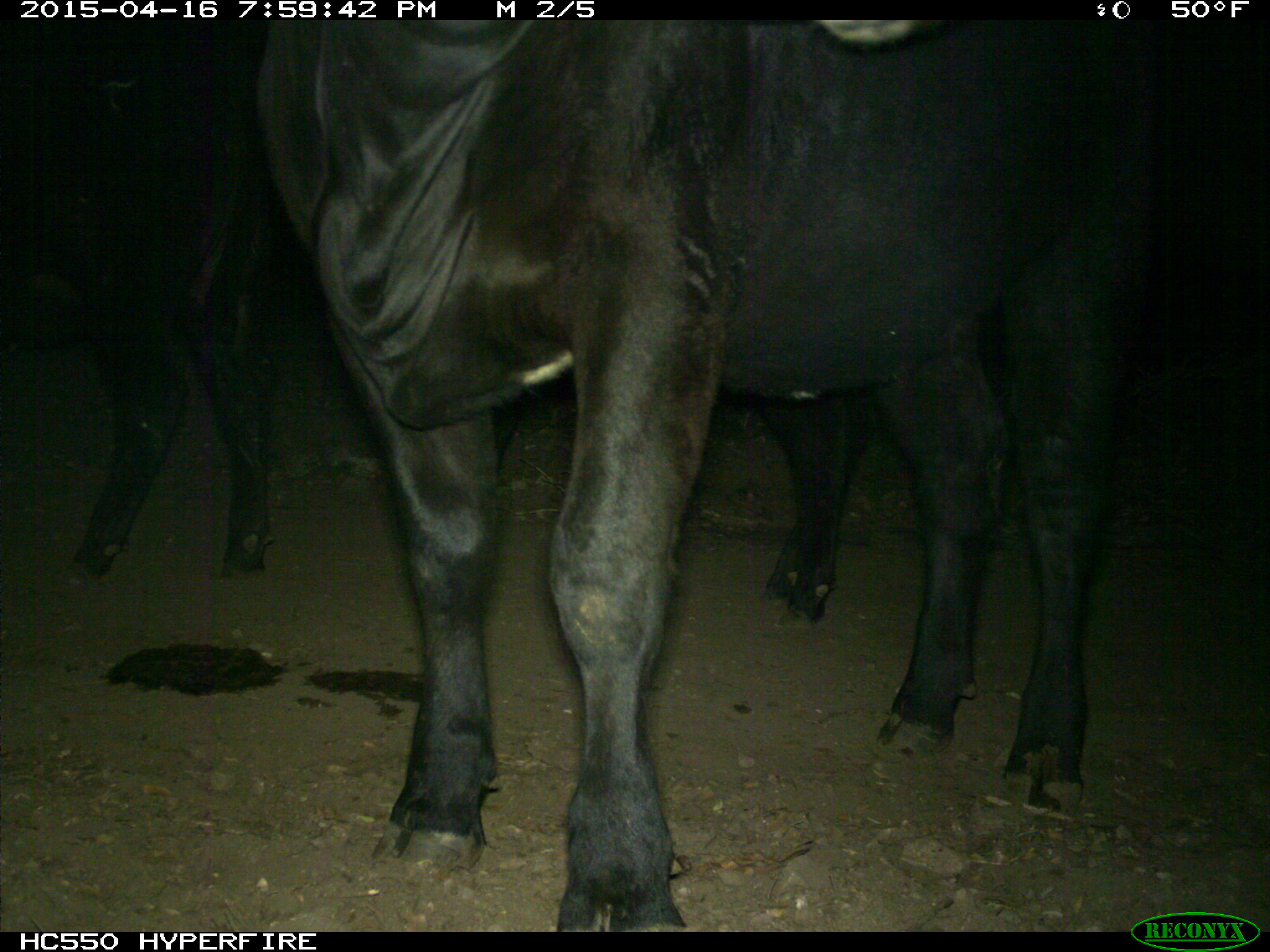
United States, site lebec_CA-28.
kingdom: Animalia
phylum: Chordata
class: Mammalia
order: Artiodactyla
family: Bovidae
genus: Bos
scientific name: Bos taurus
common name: domestic cow